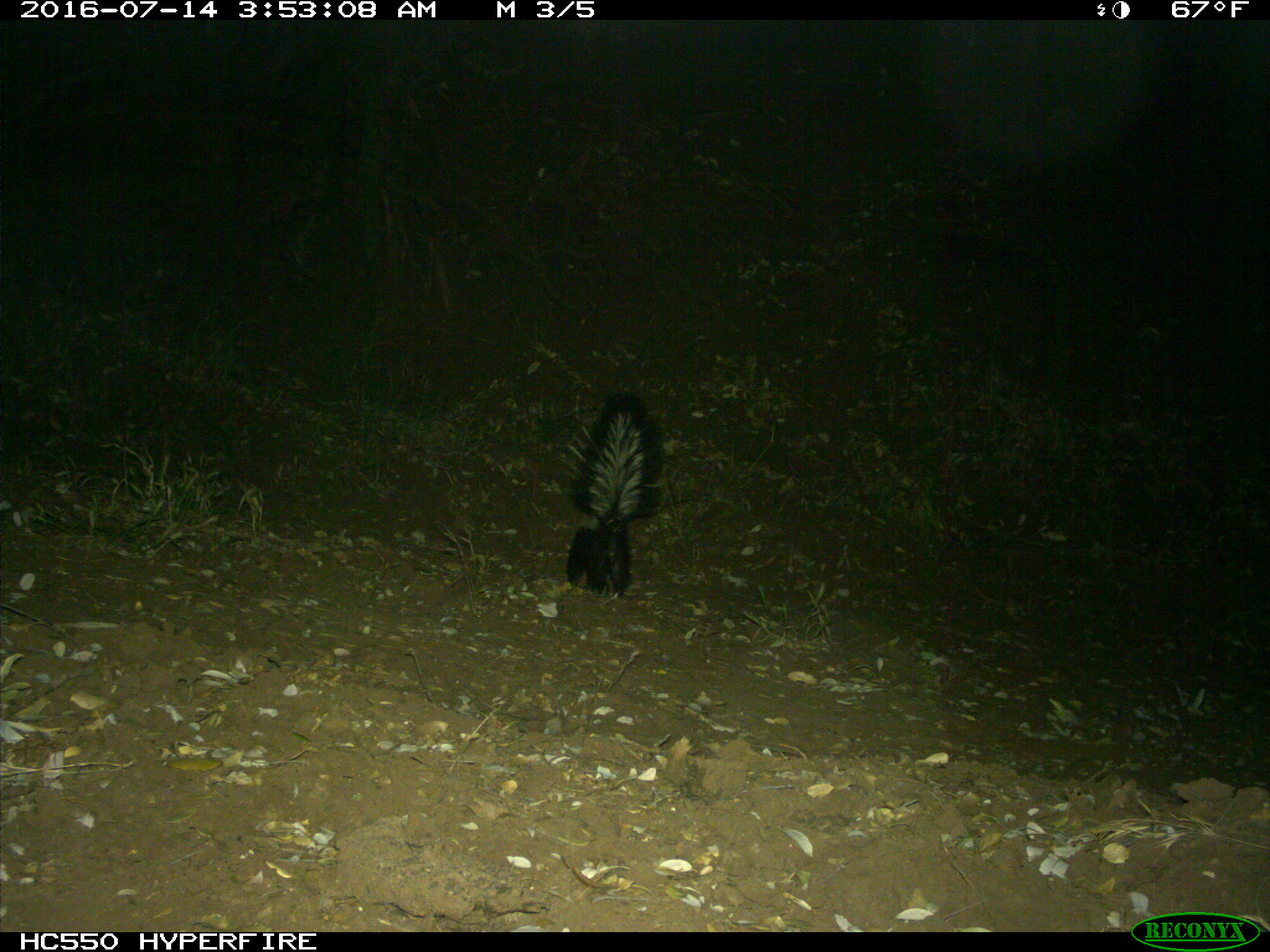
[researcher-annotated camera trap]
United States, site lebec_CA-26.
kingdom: Animalia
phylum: Chordata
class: Mammalia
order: Carnivora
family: Mephitidae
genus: Mephitis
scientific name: Mephitis mephitis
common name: striped skunk